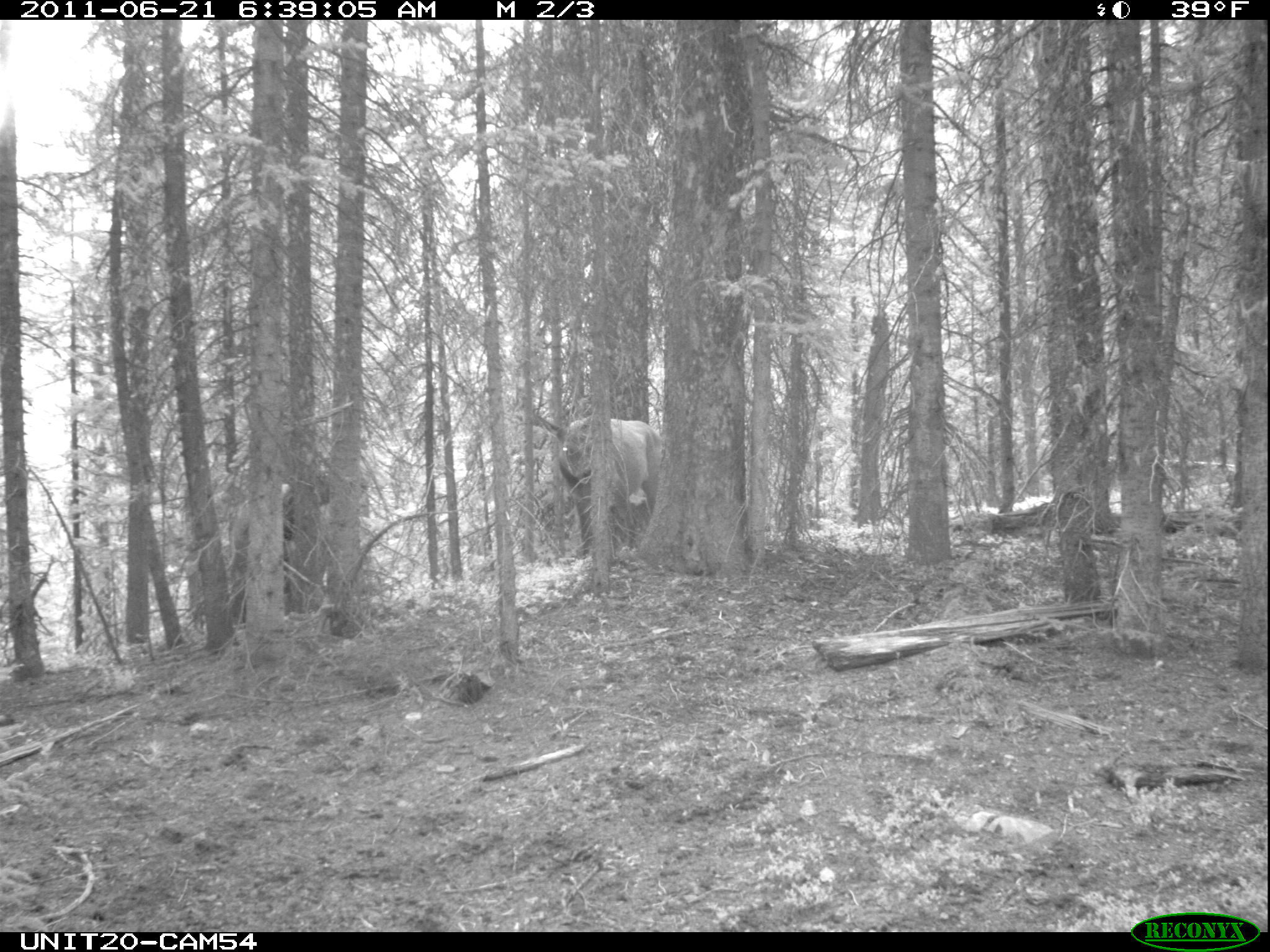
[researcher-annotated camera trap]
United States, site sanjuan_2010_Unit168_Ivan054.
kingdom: Animalia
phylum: Chordata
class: Mammalia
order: Artiodactyla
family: Cervidae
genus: Cervus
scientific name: Cervus elaphus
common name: red deer